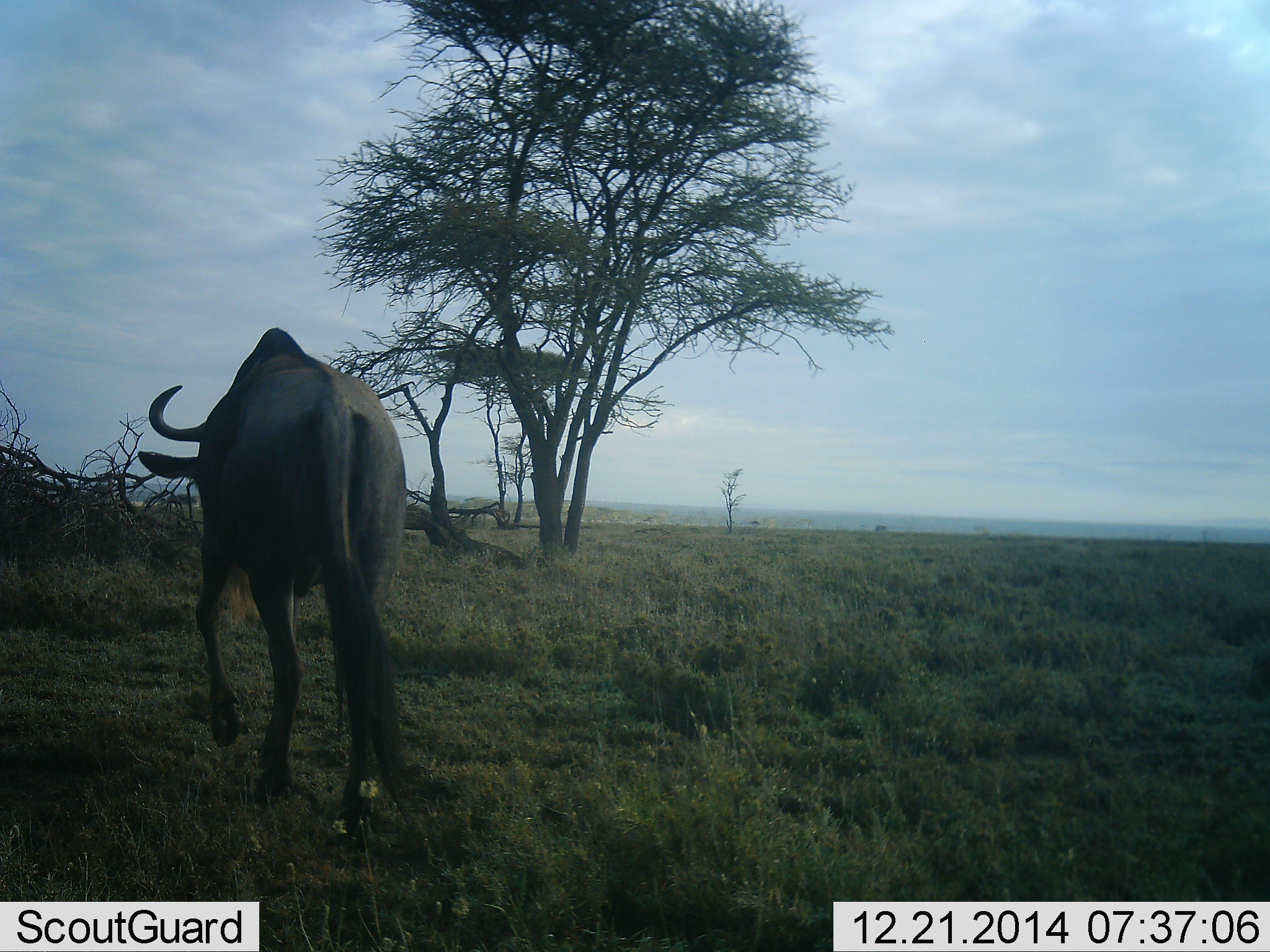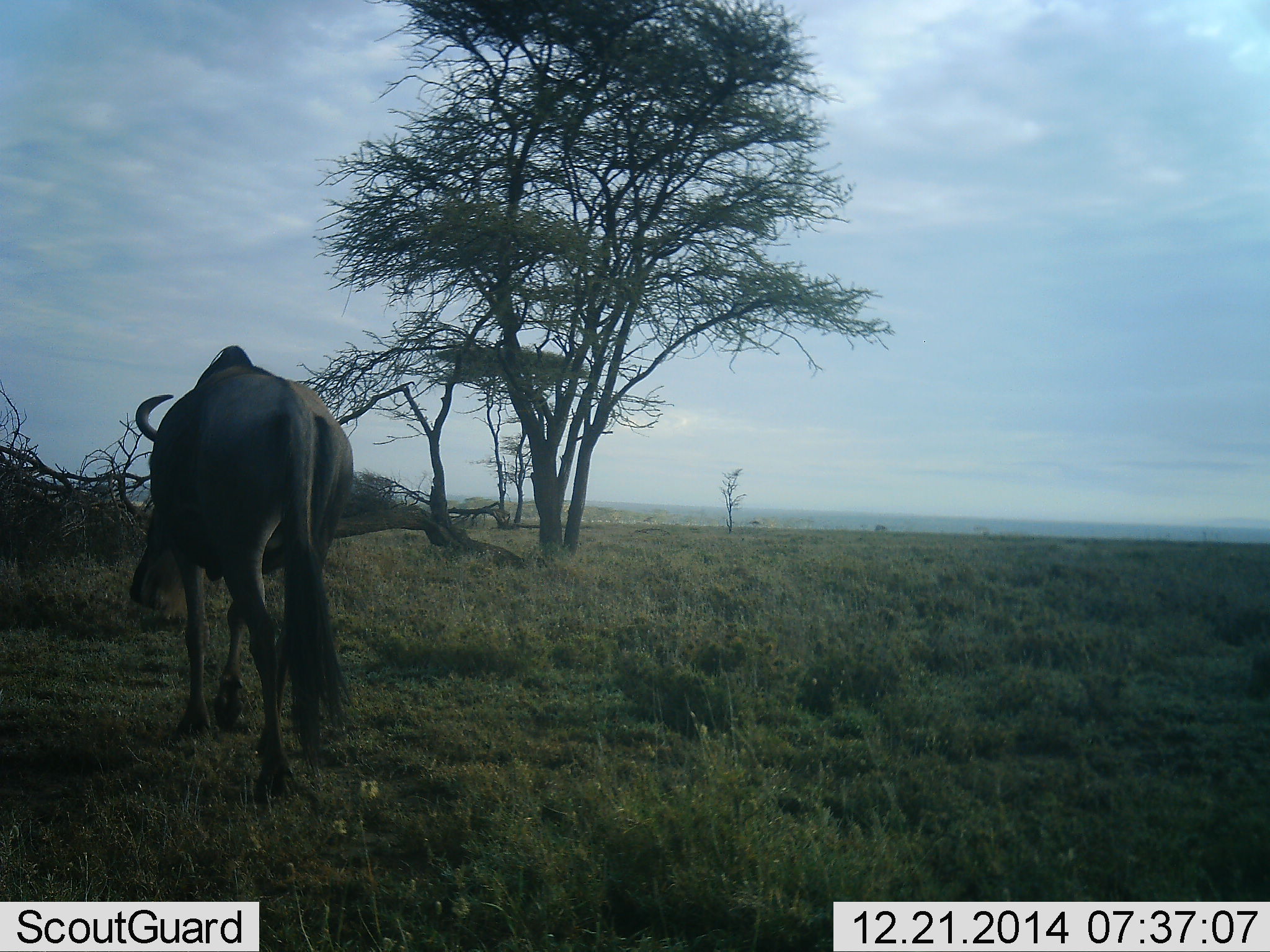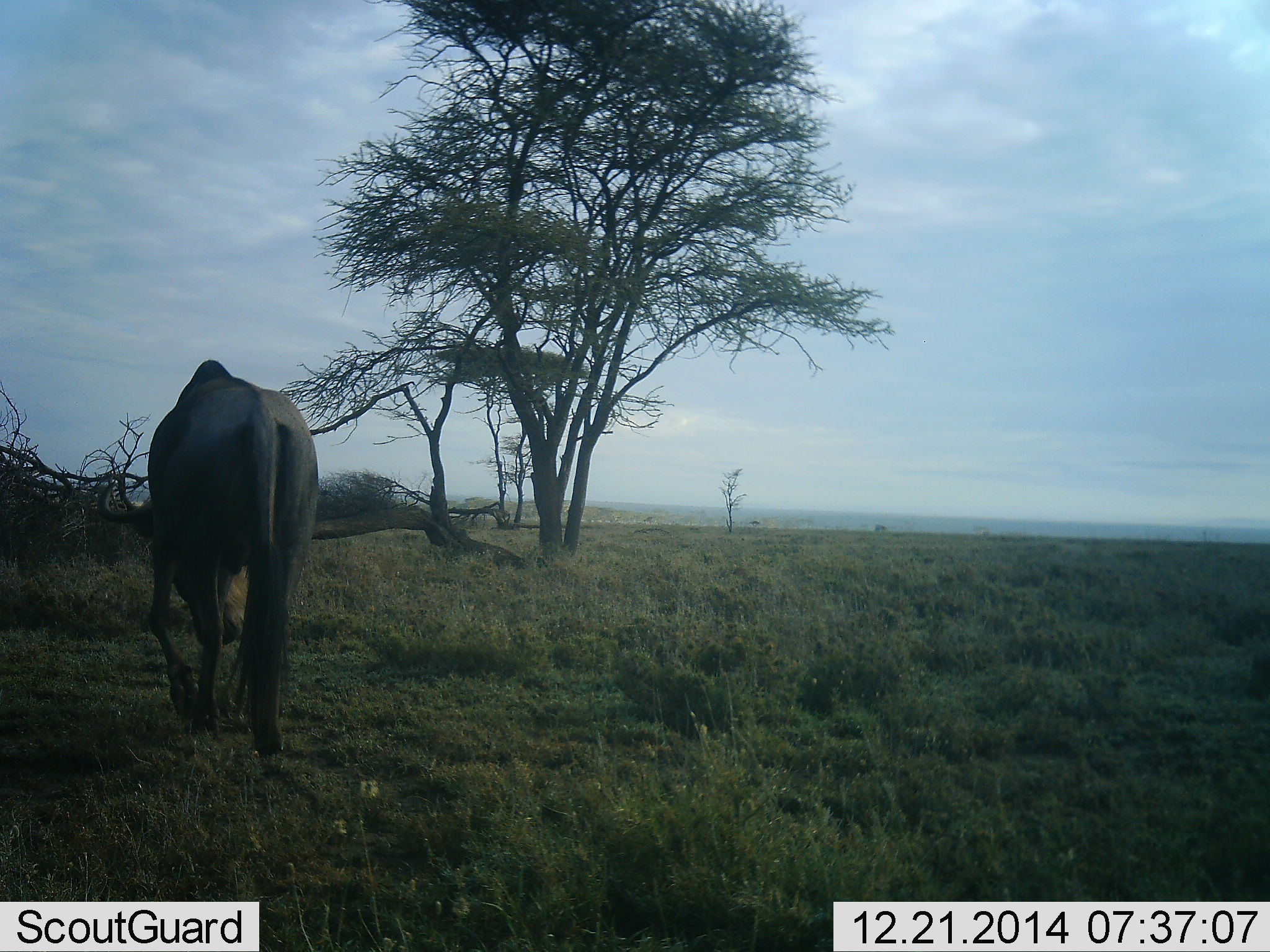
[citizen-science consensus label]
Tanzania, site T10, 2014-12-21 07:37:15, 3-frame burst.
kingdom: Animalia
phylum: Chordata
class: Mammalia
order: Artiodactyla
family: Bovidae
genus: Connochaetes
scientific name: Connochaetes taurinus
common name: blue wildebeest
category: wildebeest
Wildebeest (blue wildebeest) (Connochaetes taurinus), count 1. Behavior (volunteer vote fractions): standing 0%, resting 0%, moving 100%, interacting 0%. Young present (vote fraction): 0%. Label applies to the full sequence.